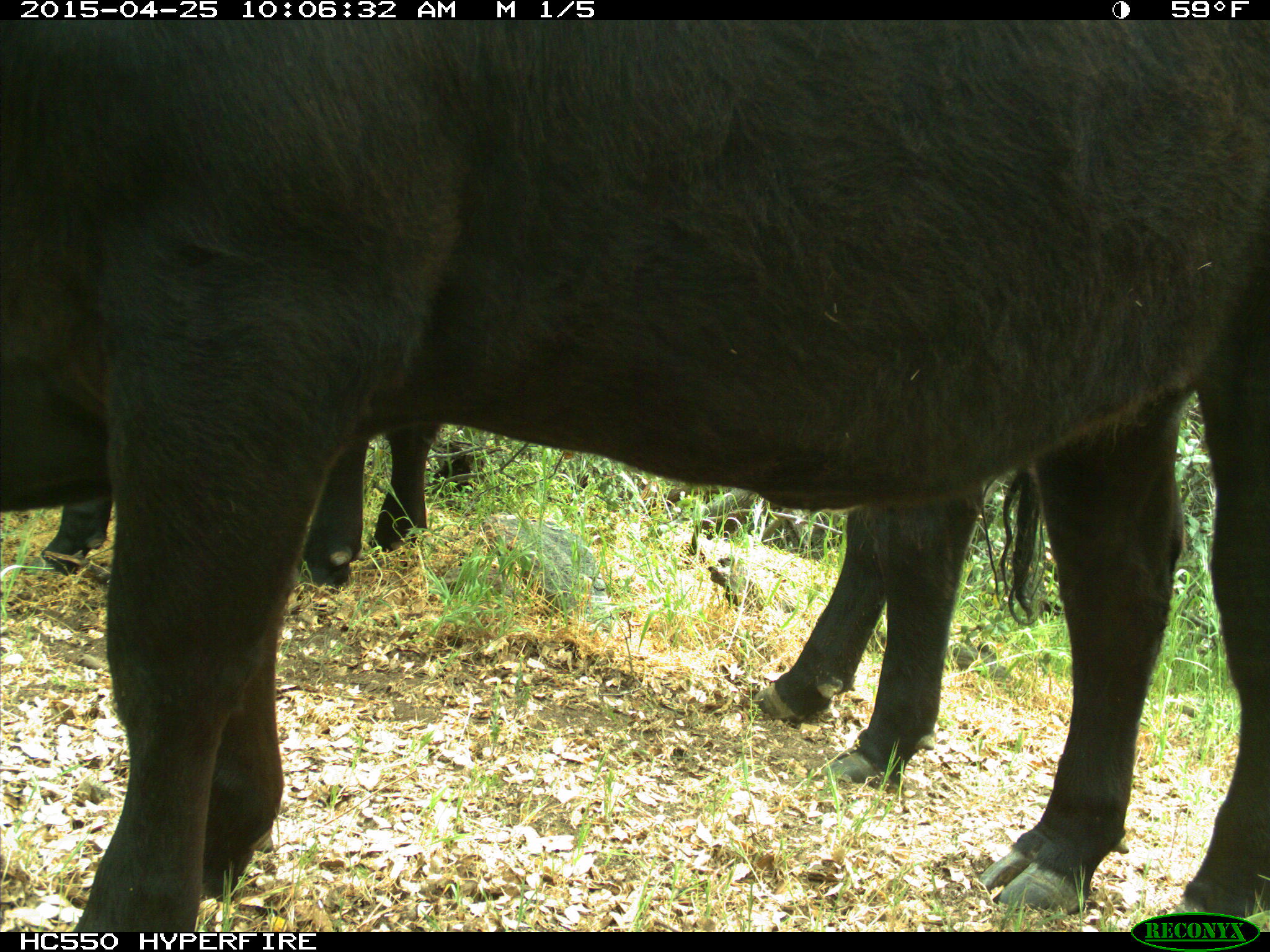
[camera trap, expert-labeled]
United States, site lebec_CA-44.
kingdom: Animalia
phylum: Chordata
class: Mammalia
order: Artiodactyla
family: Suidae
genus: Sus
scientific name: Sus scrofa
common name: wild boar